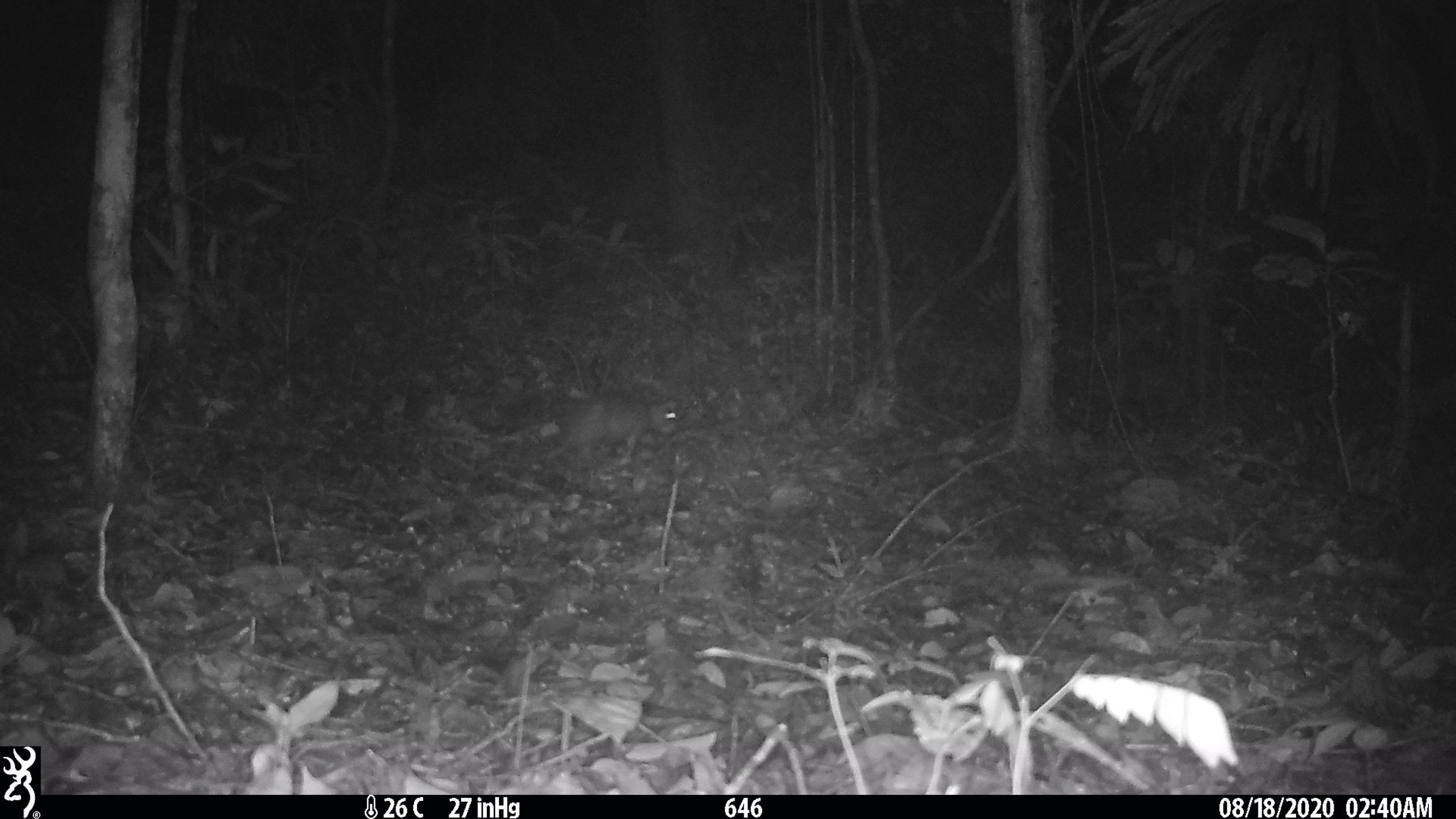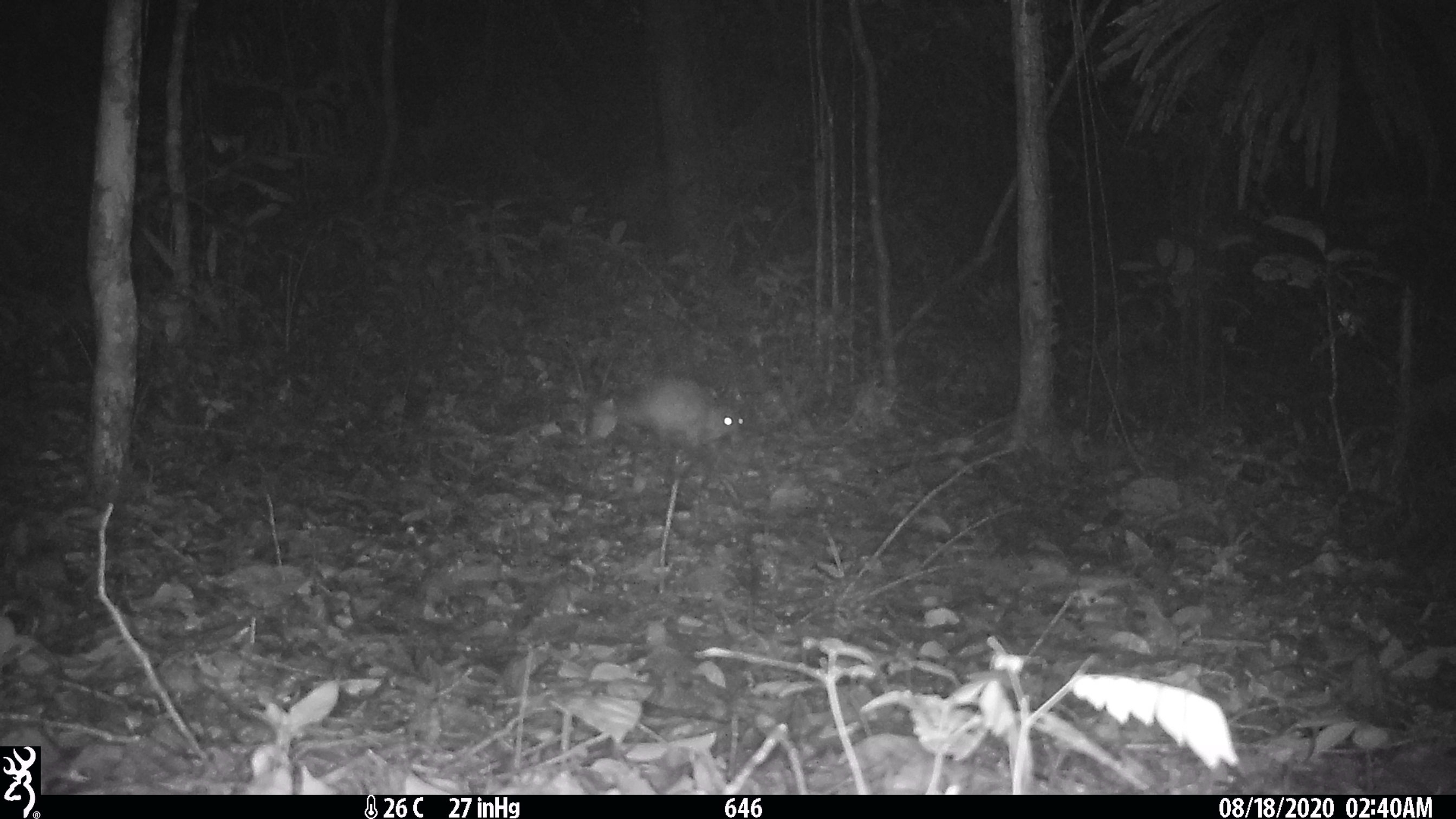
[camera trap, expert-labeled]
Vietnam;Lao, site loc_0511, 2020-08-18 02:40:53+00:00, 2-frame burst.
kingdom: Animalia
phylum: Chordata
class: Mammalia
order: Rodentia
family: Hystricidae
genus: Atherurus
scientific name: Atherurus macrourus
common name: asiatic brush-tailed porcupine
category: asiatic brush tailed porcupine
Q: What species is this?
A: Asiatic brush tailed porcupine (asiatic brush-tailed porcupine) (Atherurus macrourus).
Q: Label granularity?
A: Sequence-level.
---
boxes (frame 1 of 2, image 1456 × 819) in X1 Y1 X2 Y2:
asiatic brush tailed porcupine: 540 394 678 465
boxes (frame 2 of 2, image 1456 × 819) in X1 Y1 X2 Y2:
asiatic brush tailed porcupine: 613 375 743 452